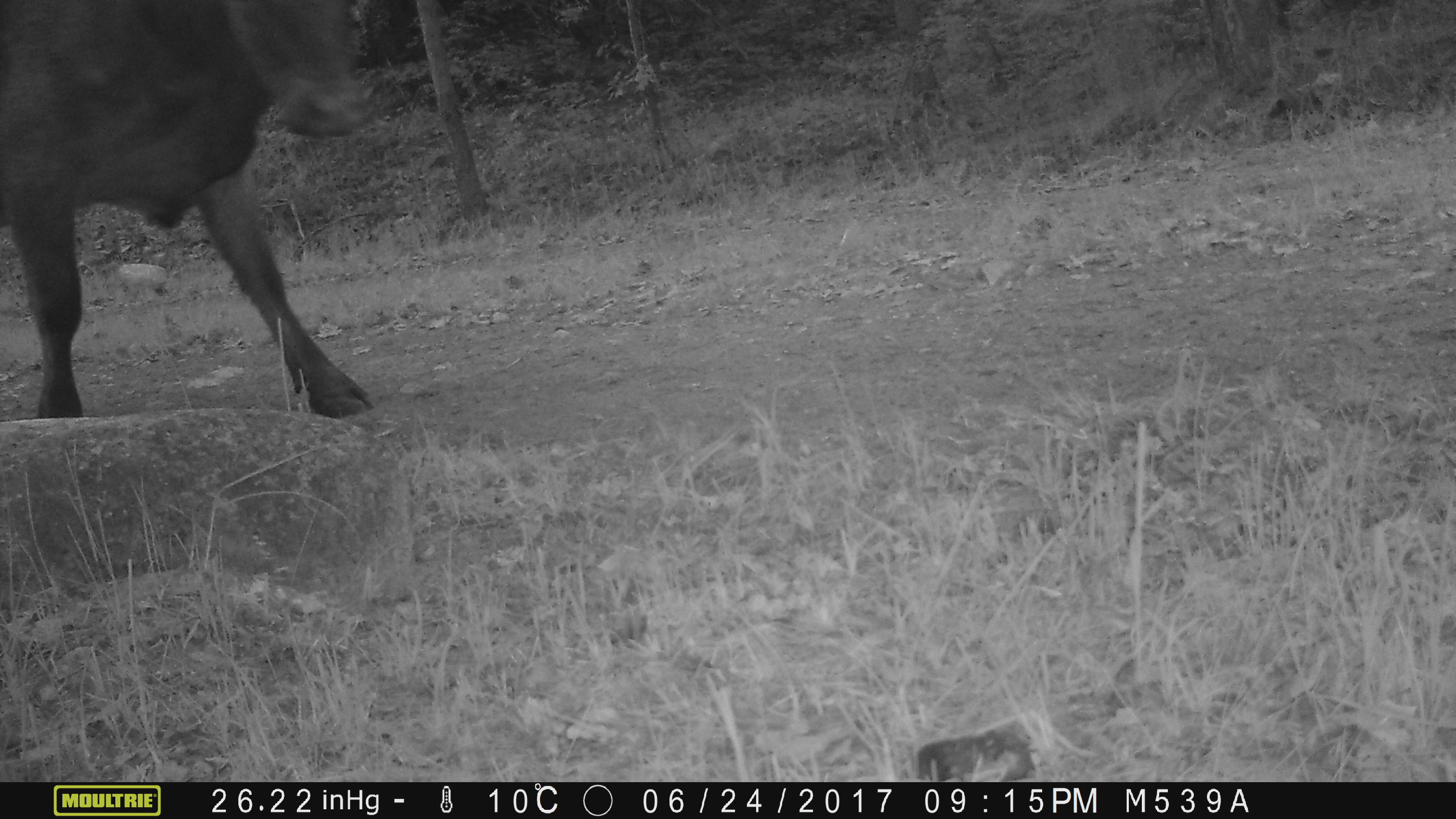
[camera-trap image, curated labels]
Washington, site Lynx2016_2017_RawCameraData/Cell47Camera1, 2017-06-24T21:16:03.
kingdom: Animalia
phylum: Chordata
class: Mammalia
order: Artiodactyla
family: Bovidae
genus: Bos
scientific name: Bos taurus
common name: domestic cattle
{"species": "domestic cattle (Bos taurus)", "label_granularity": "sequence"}